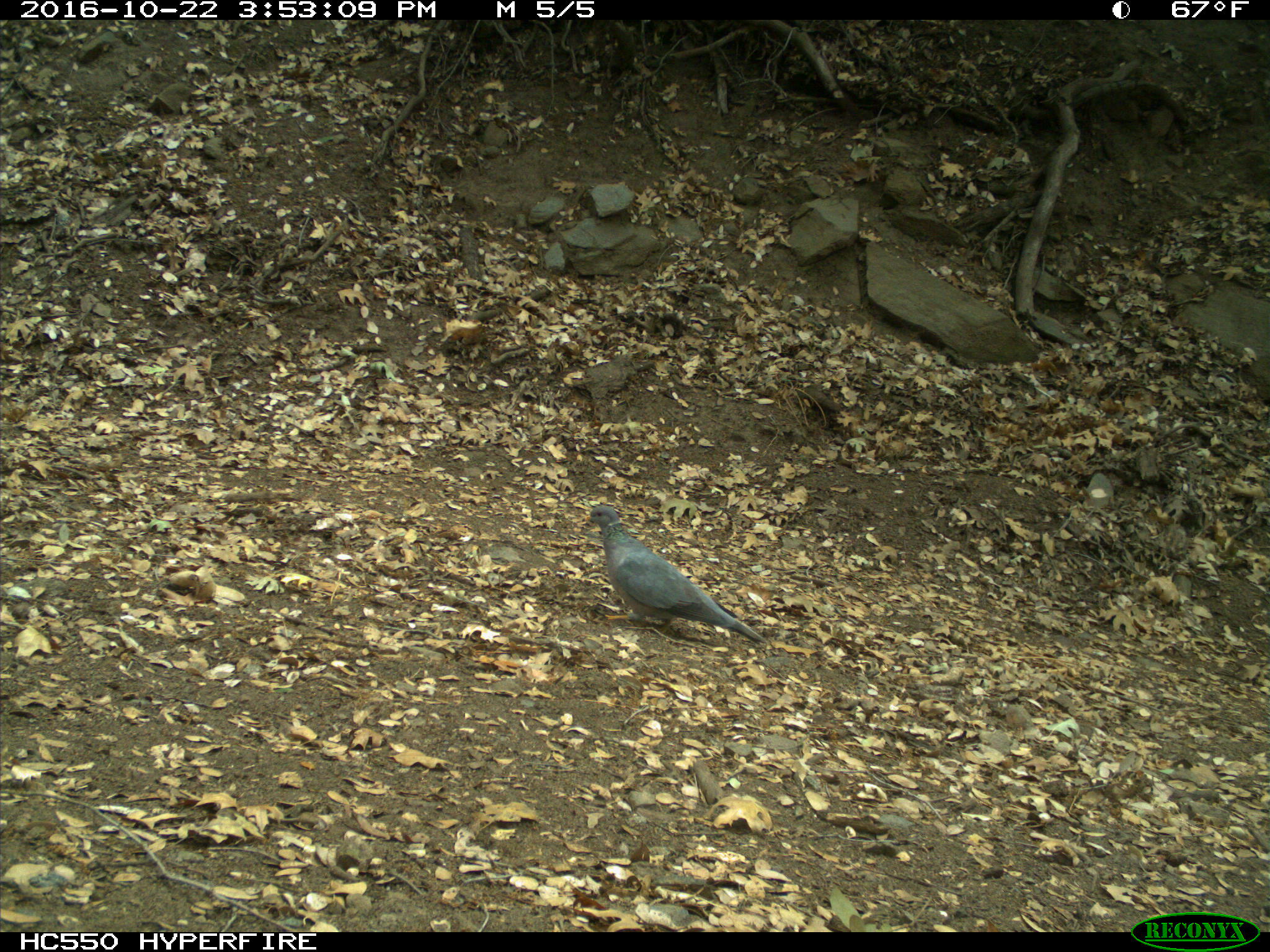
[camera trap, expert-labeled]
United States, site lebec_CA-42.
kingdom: Animalia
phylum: Chordata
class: Aves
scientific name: Aves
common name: birds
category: unidentified bird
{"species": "unidentified bird (birds) (Aves)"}